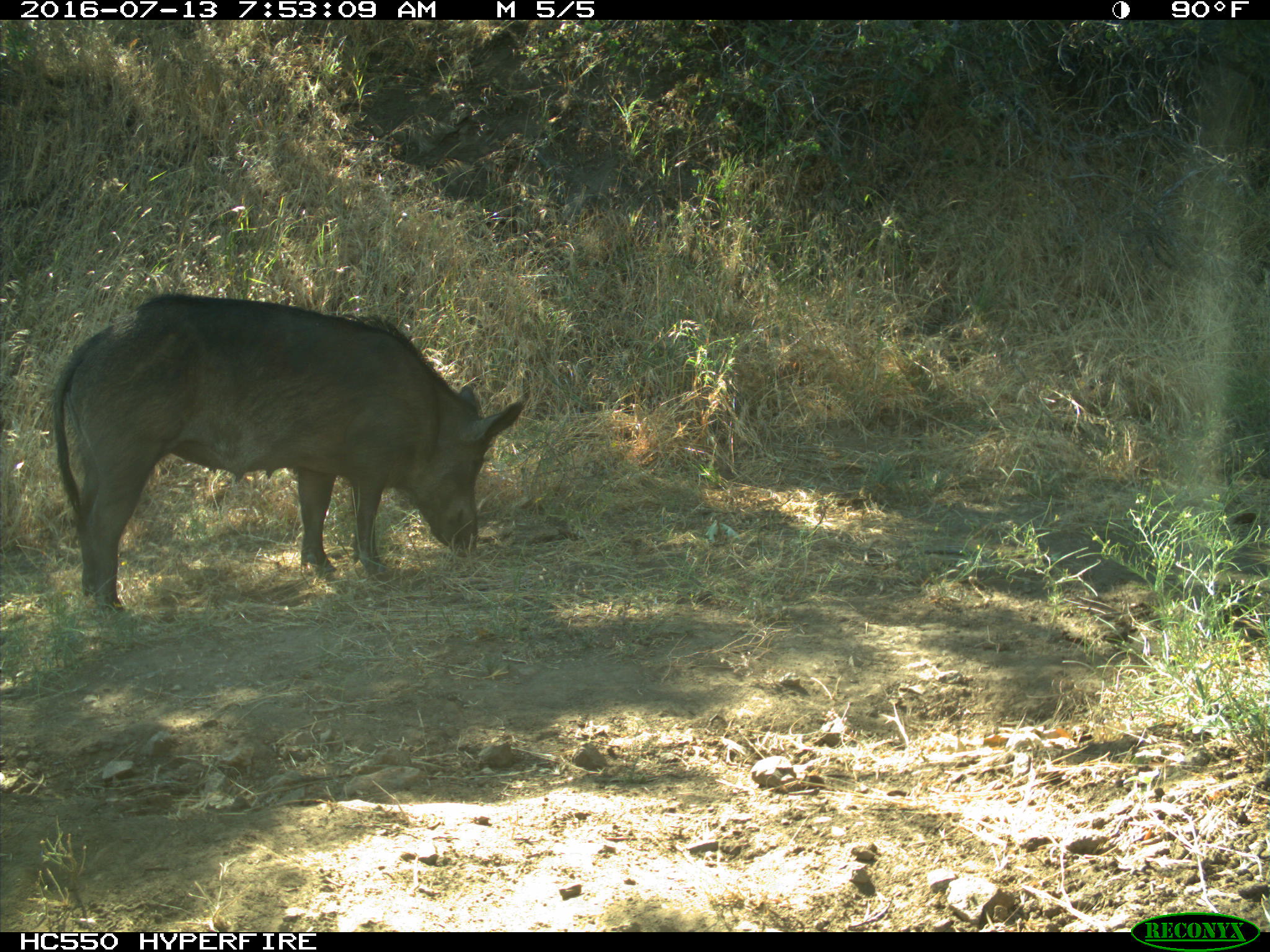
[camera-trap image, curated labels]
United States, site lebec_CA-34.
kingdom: Animalia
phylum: Chordata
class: Mammalia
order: Artiodactyla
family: Suidae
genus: Sus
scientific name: Sus scrofa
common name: wild boar